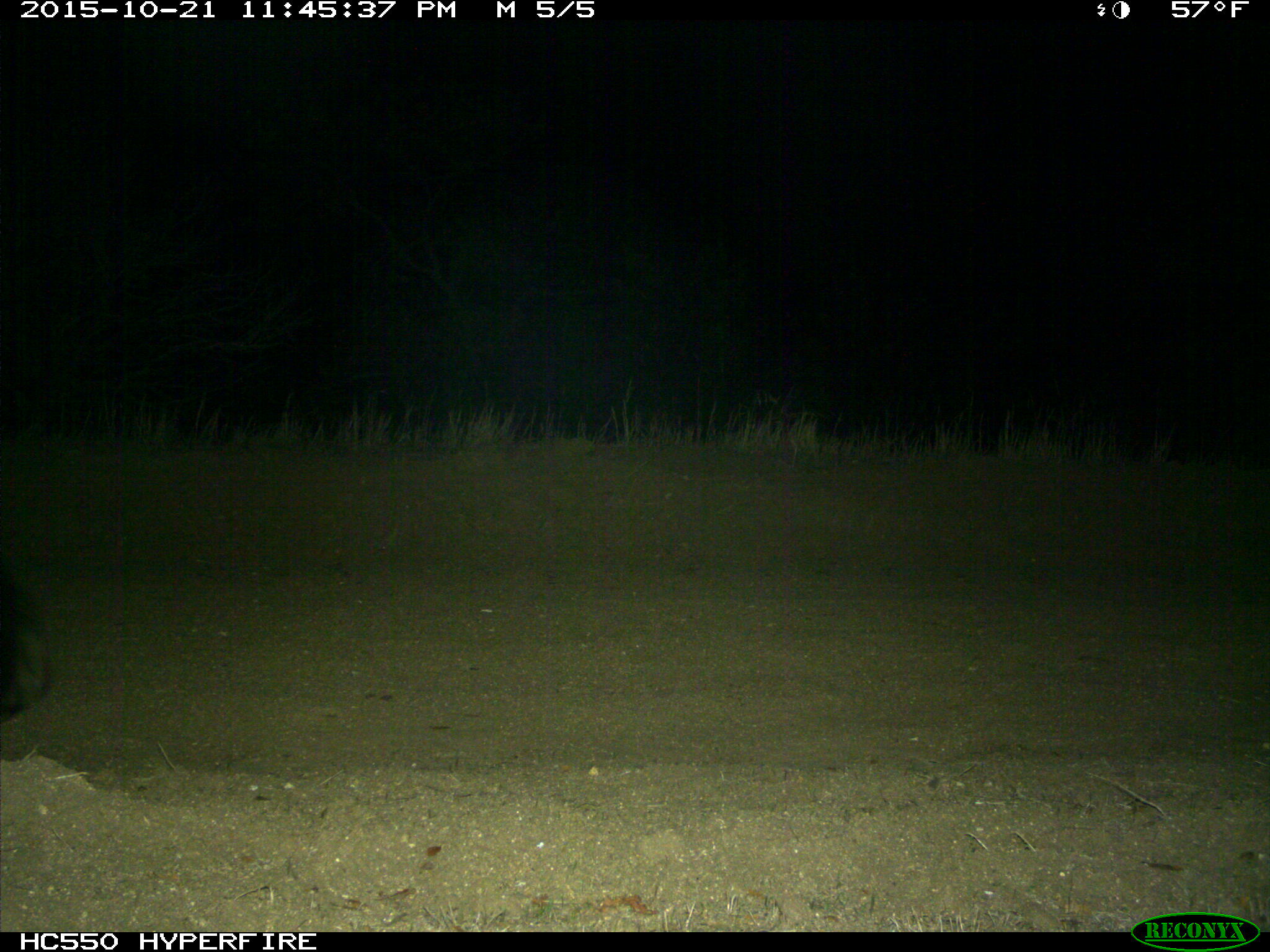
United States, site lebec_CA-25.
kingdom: Animalia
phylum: Chordata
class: Mammalia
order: Carnivora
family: Ursidae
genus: Ursus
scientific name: Ursus americanus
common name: american black bear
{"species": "Ursus americanus (american black bear)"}